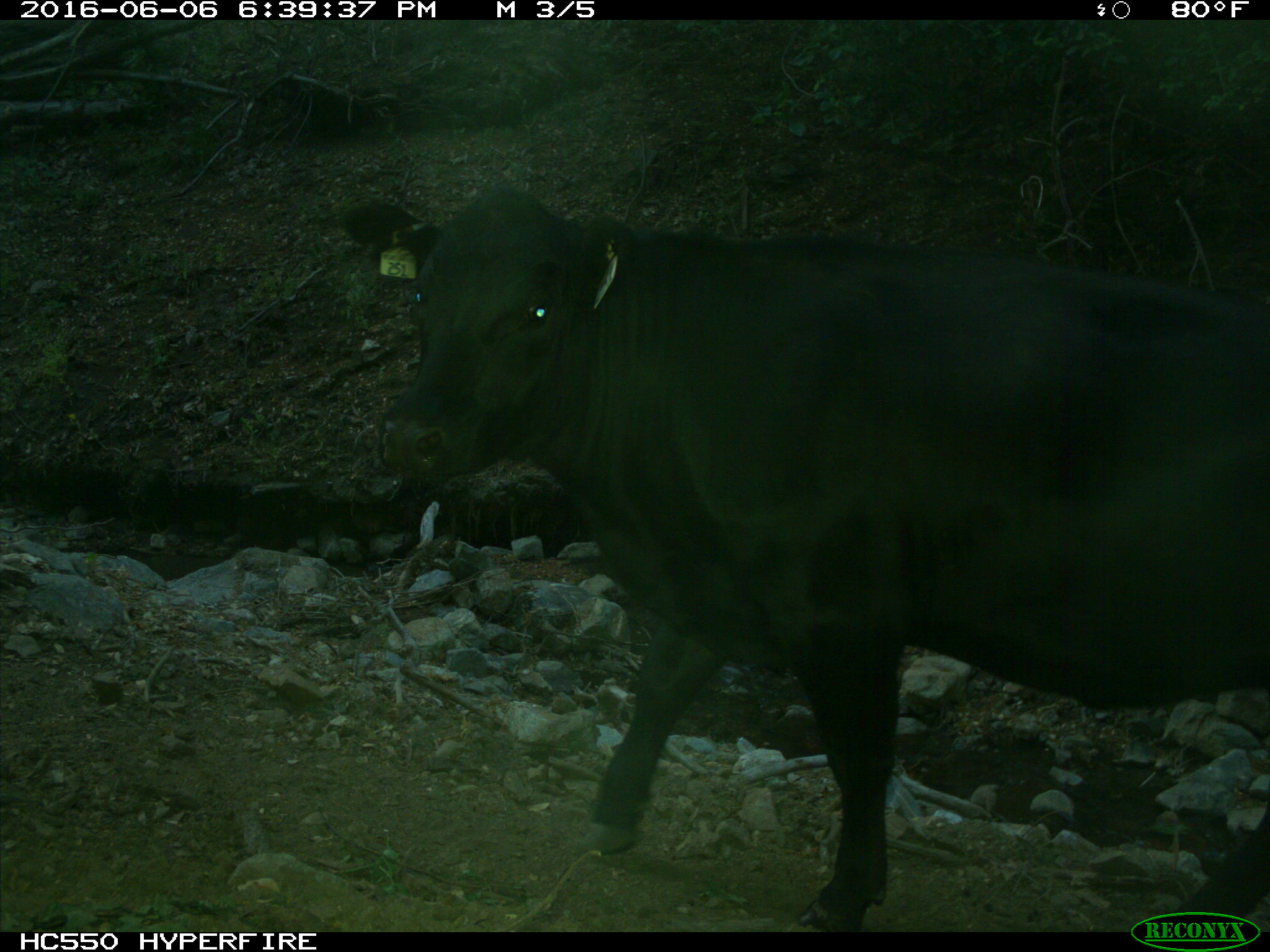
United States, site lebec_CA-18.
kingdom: Animalia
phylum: Chordata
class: Mammalia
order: Artiodactyla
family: Bovidae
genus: Bos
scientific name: Bos taurus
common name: domestic cow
Bos taurus (domestic cow).